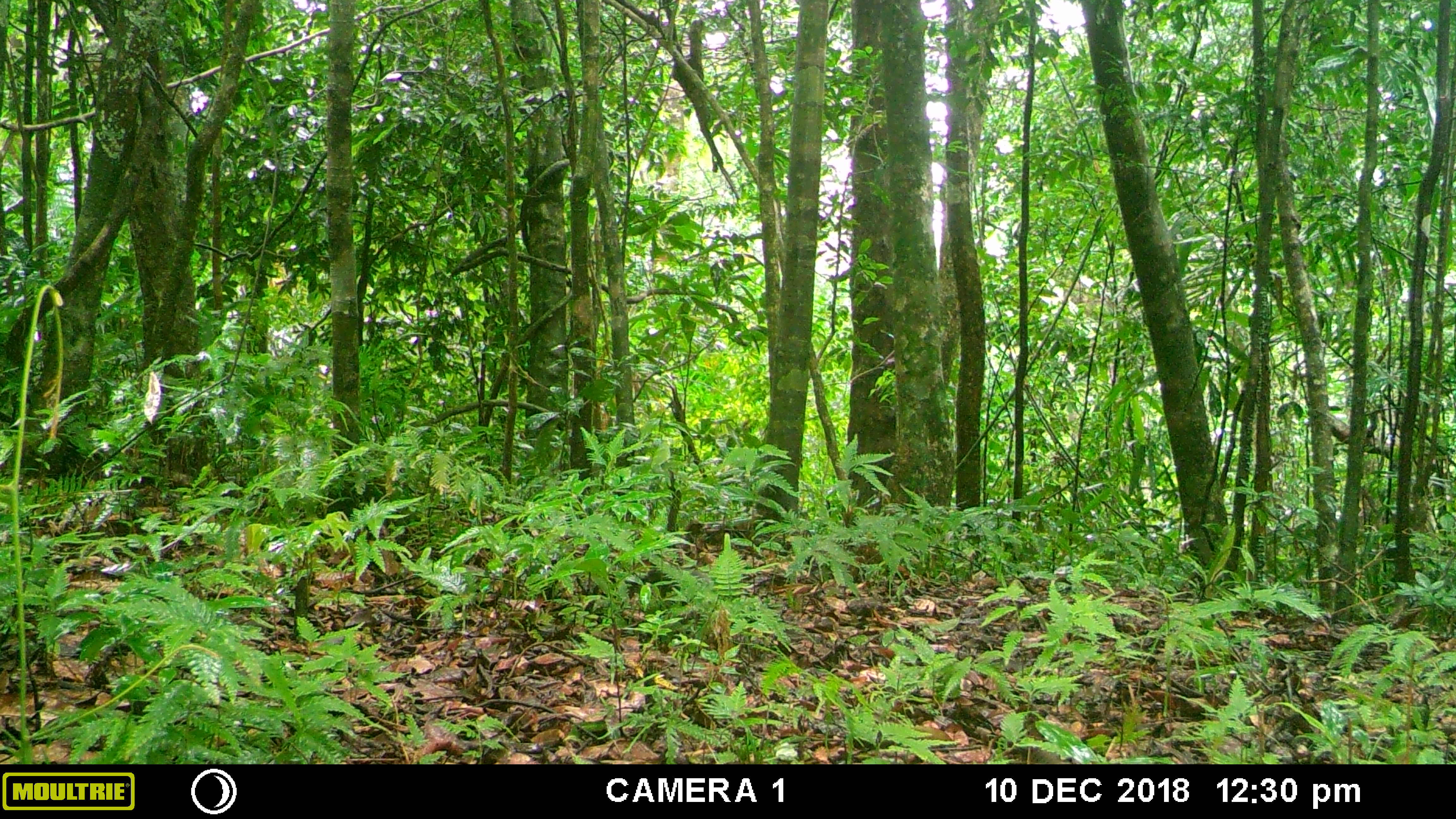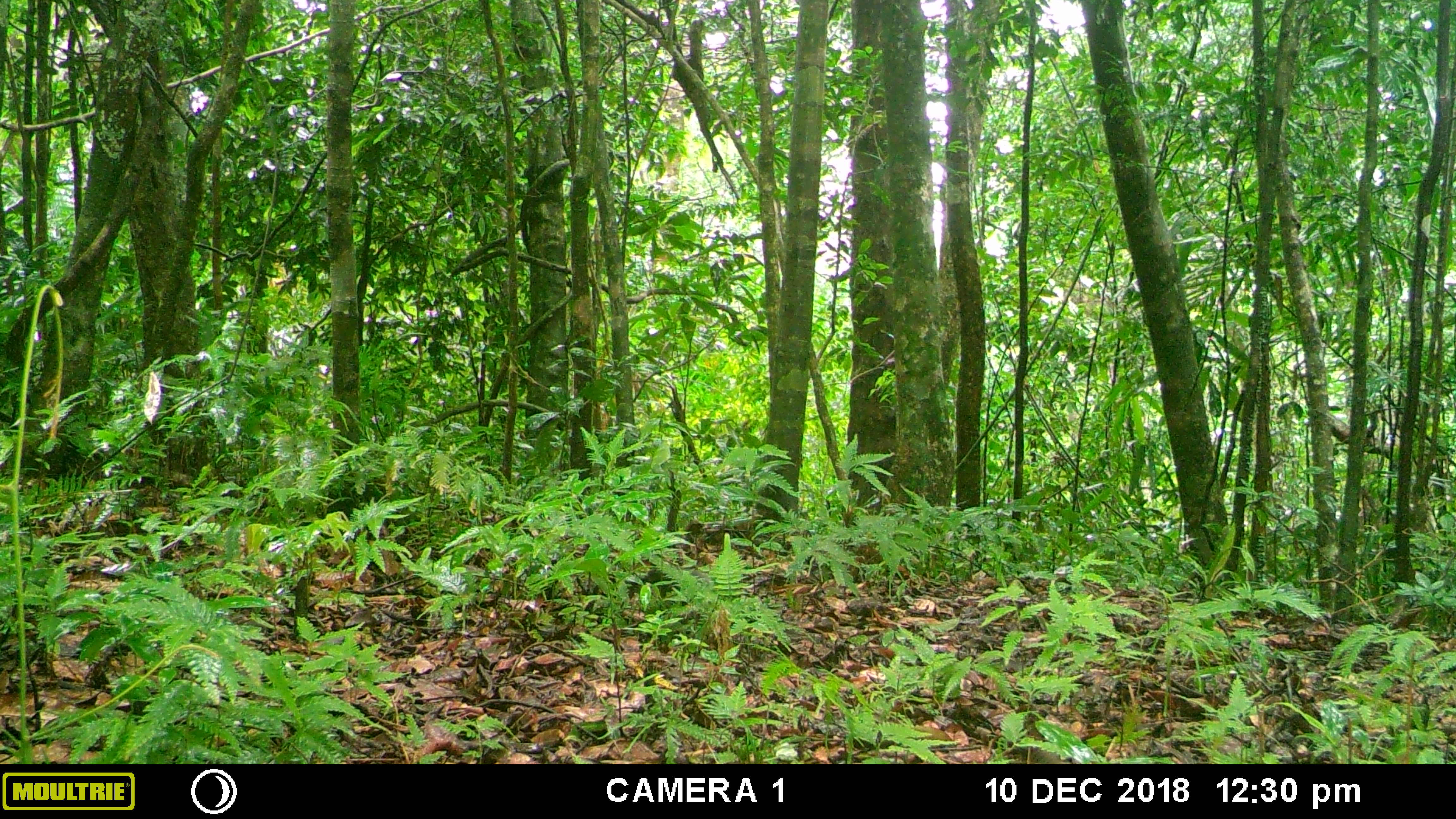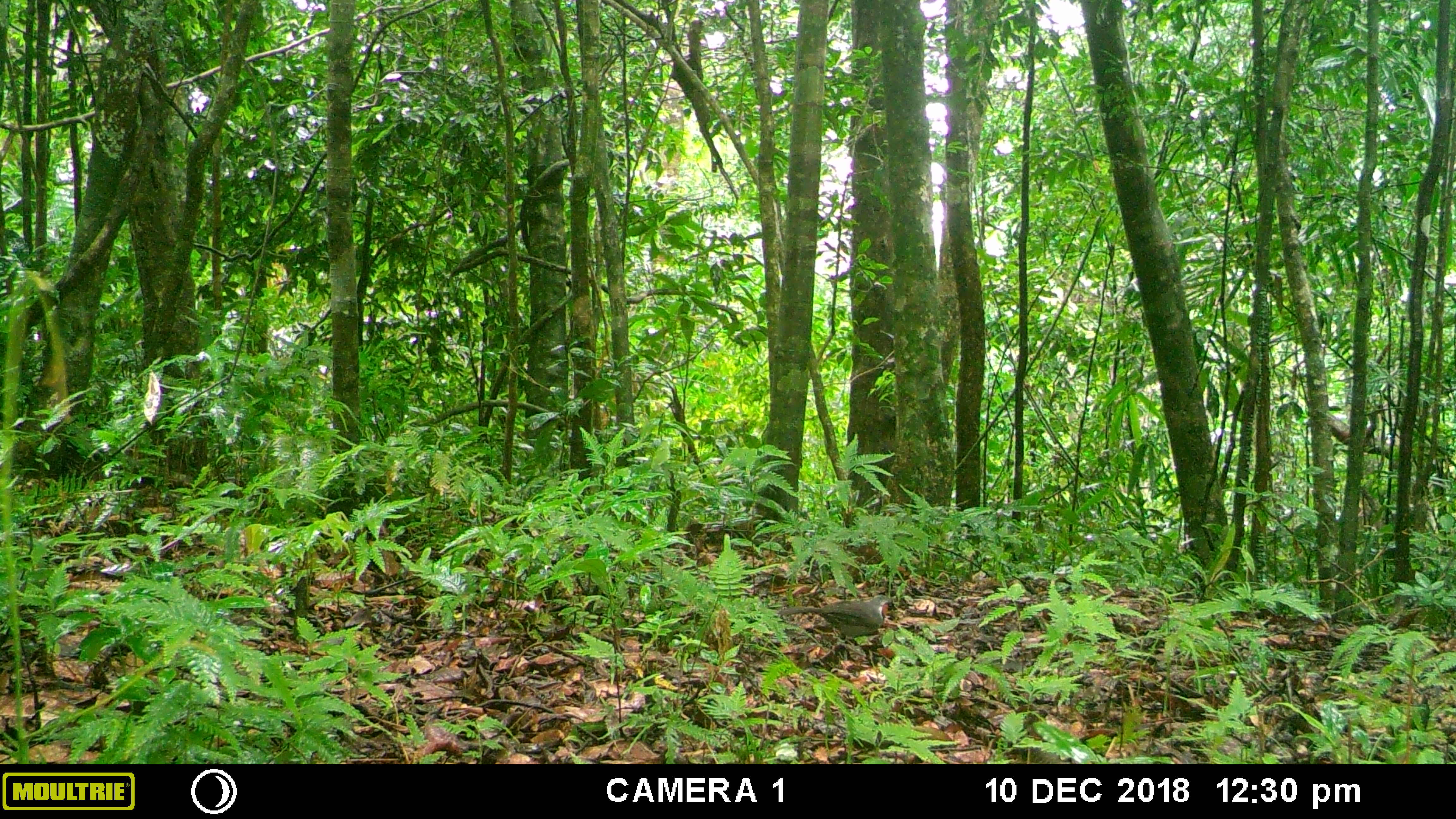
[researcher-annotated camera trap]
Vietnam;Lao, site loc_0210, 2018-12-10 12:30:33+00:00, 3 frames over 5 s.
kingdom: Animalia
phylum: Chordata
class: Aves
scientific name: Aves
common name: bird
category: unidentified bird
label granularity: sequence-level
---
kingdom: Animalia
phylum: Chordata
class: Mammalia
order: Artiodactyla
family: Suidae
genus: Sus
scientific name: Sus scrofa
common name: eurasian wild pig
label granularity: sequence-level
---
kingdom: Animalia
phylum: Chordata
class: Aves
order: Galliformes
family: Phasianidae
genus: Gallus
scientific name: Gallus gallus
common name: red junglefowl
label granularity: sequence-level